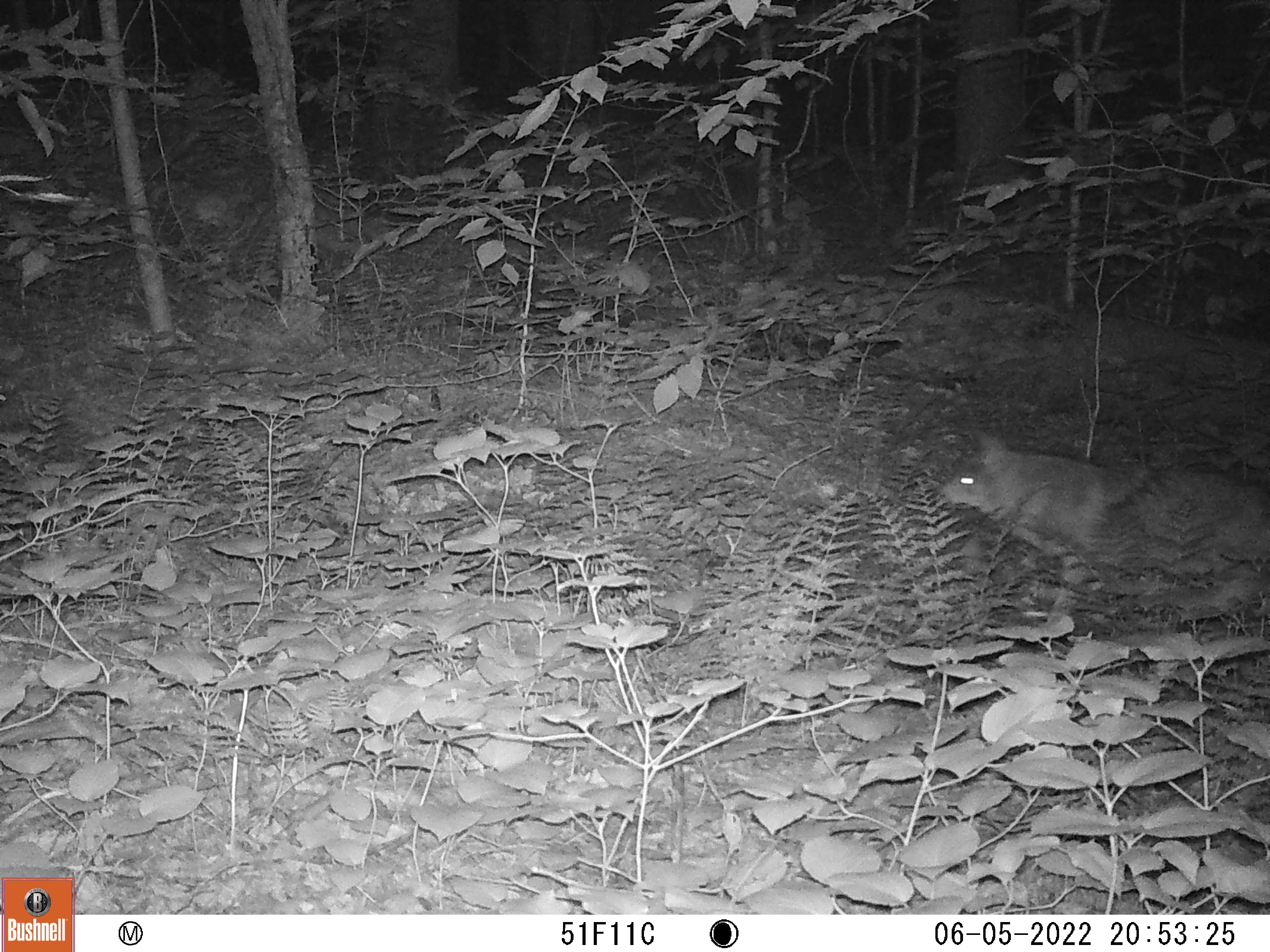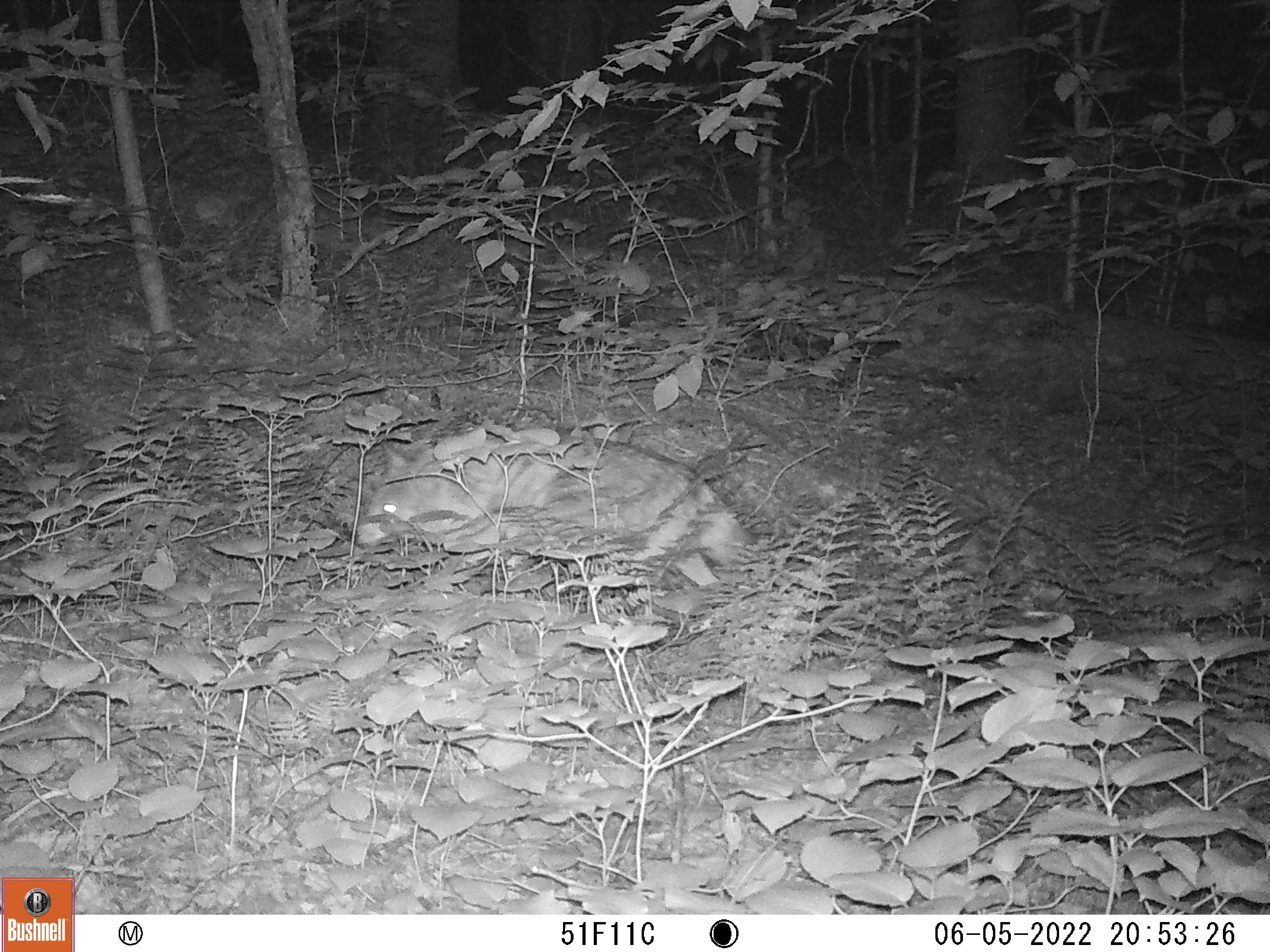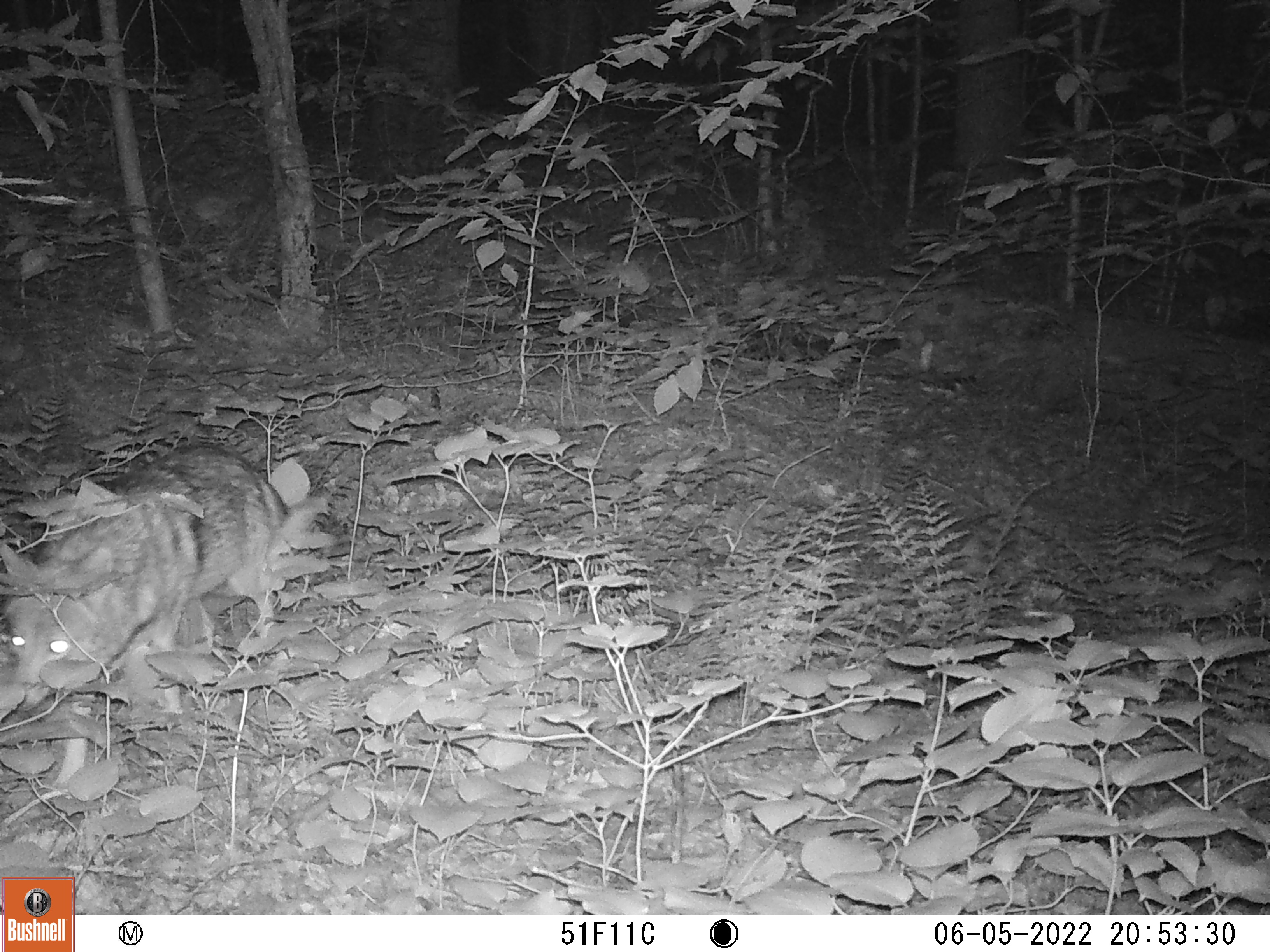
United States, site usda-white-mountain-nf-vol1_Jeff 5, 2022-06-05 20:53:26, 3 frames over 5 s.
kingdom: Animalia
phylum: Chordata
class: Mammalia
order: Carnivora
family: Canidae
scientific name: Canidae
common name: canid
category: canid sp.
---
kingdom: Animalia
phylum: Chordata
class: Mammalia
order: Carnivora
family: Canidae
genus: Canis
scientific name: Canis latrans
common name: coyote